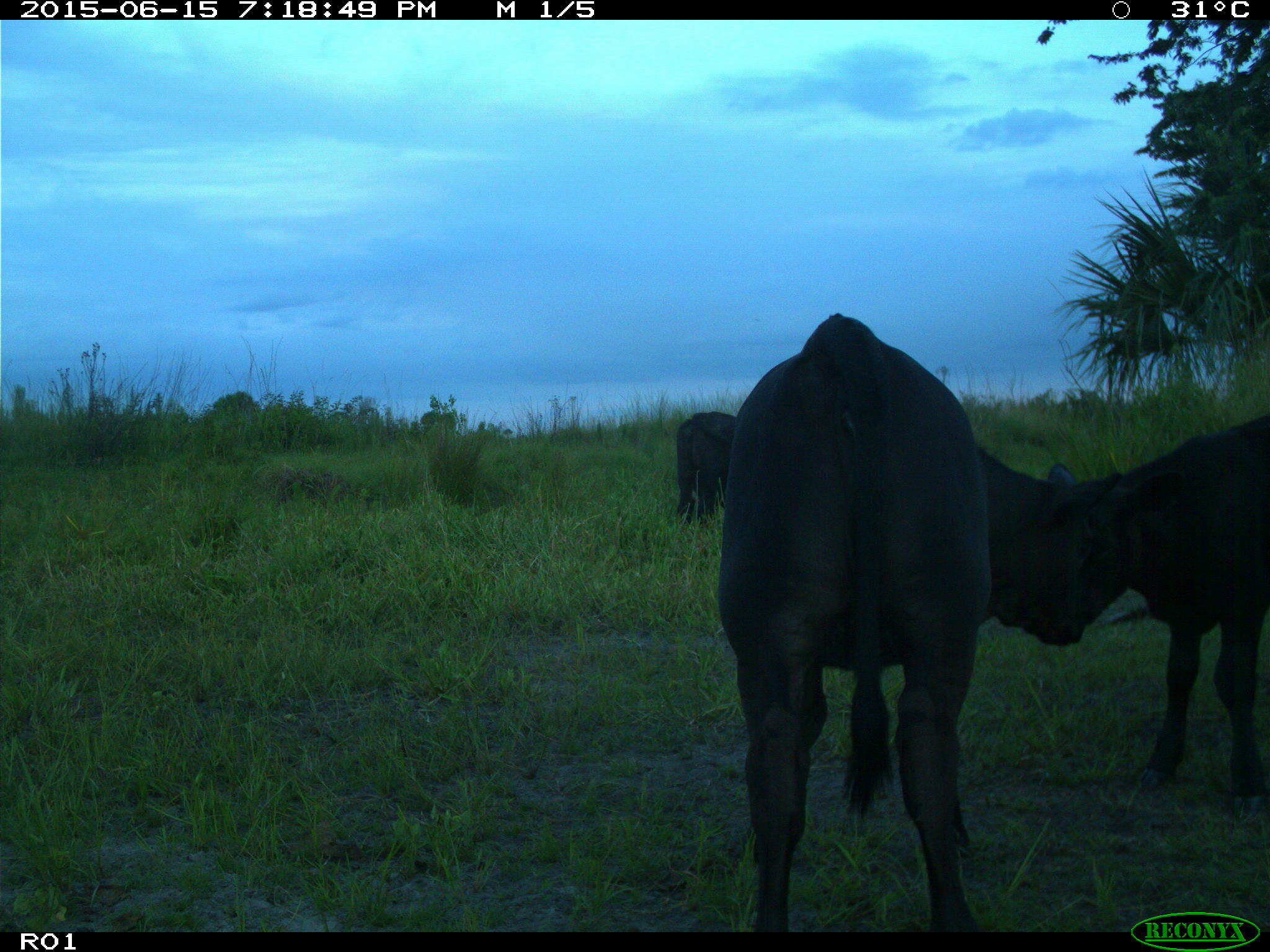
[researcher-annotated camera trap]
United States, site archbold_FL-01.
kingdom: Animalia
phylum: Chordata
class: Mammalia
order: Artiodactyla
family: Bovidae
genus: Bos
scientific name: Bos taurus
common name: domestic cow